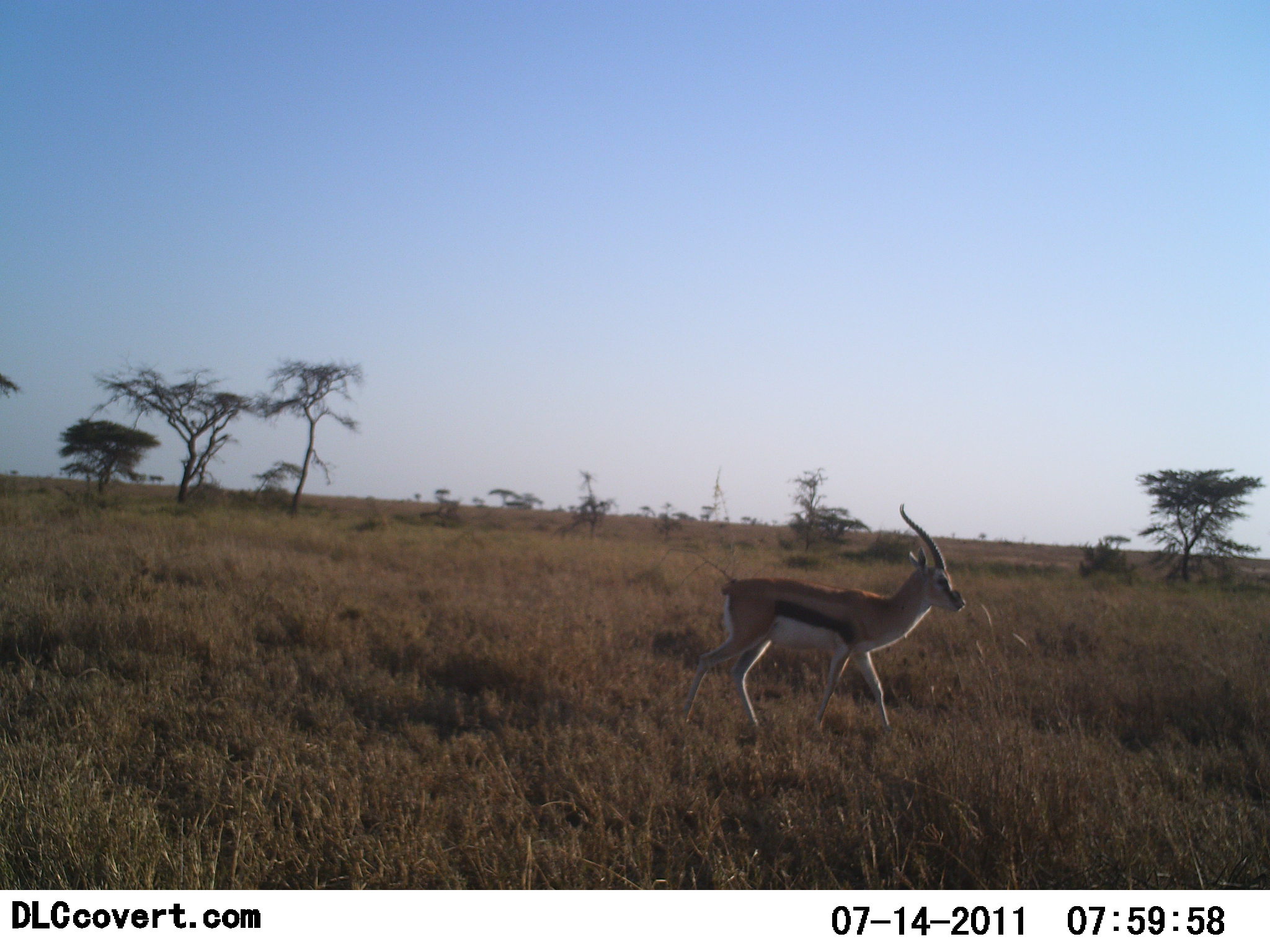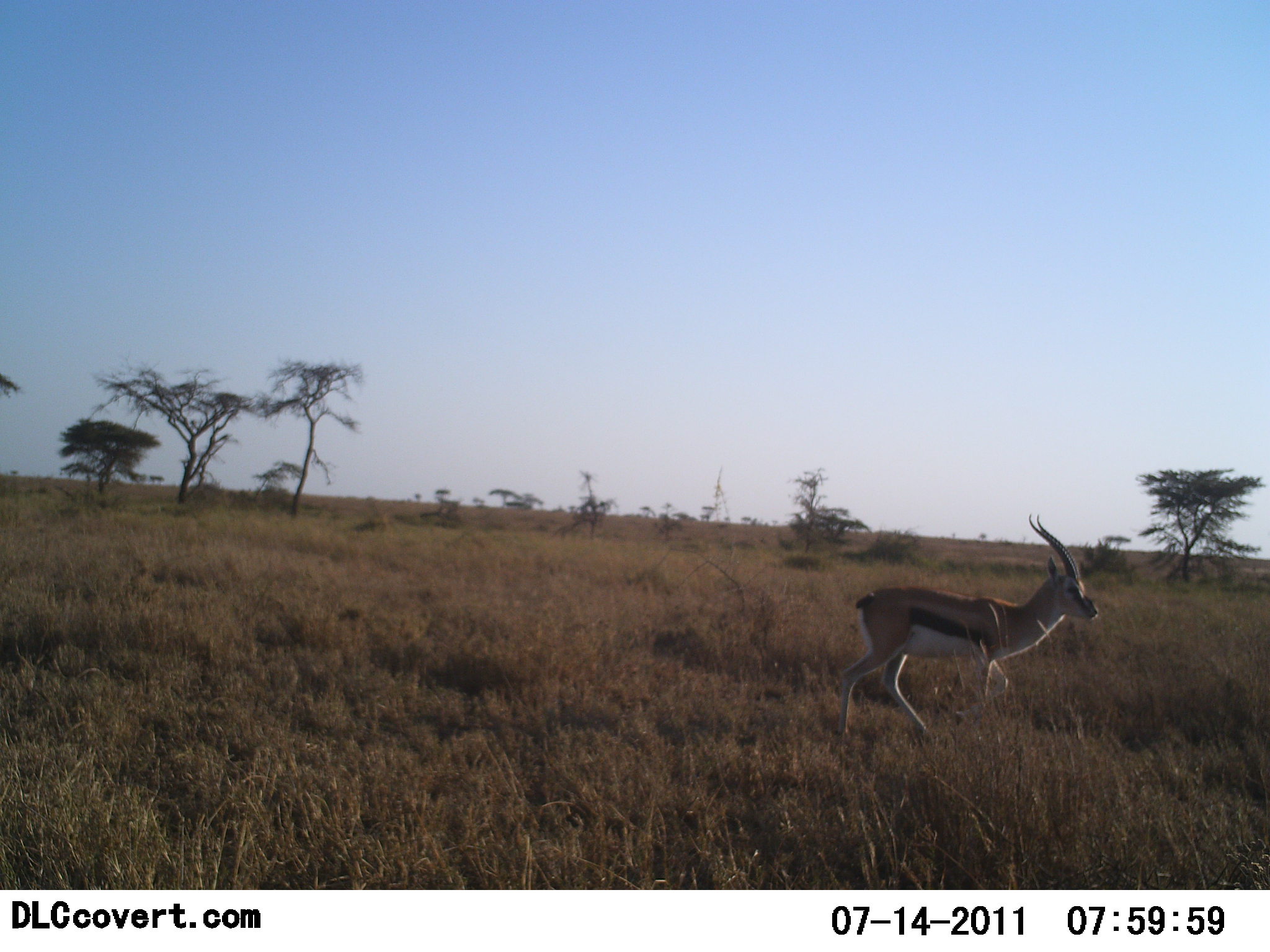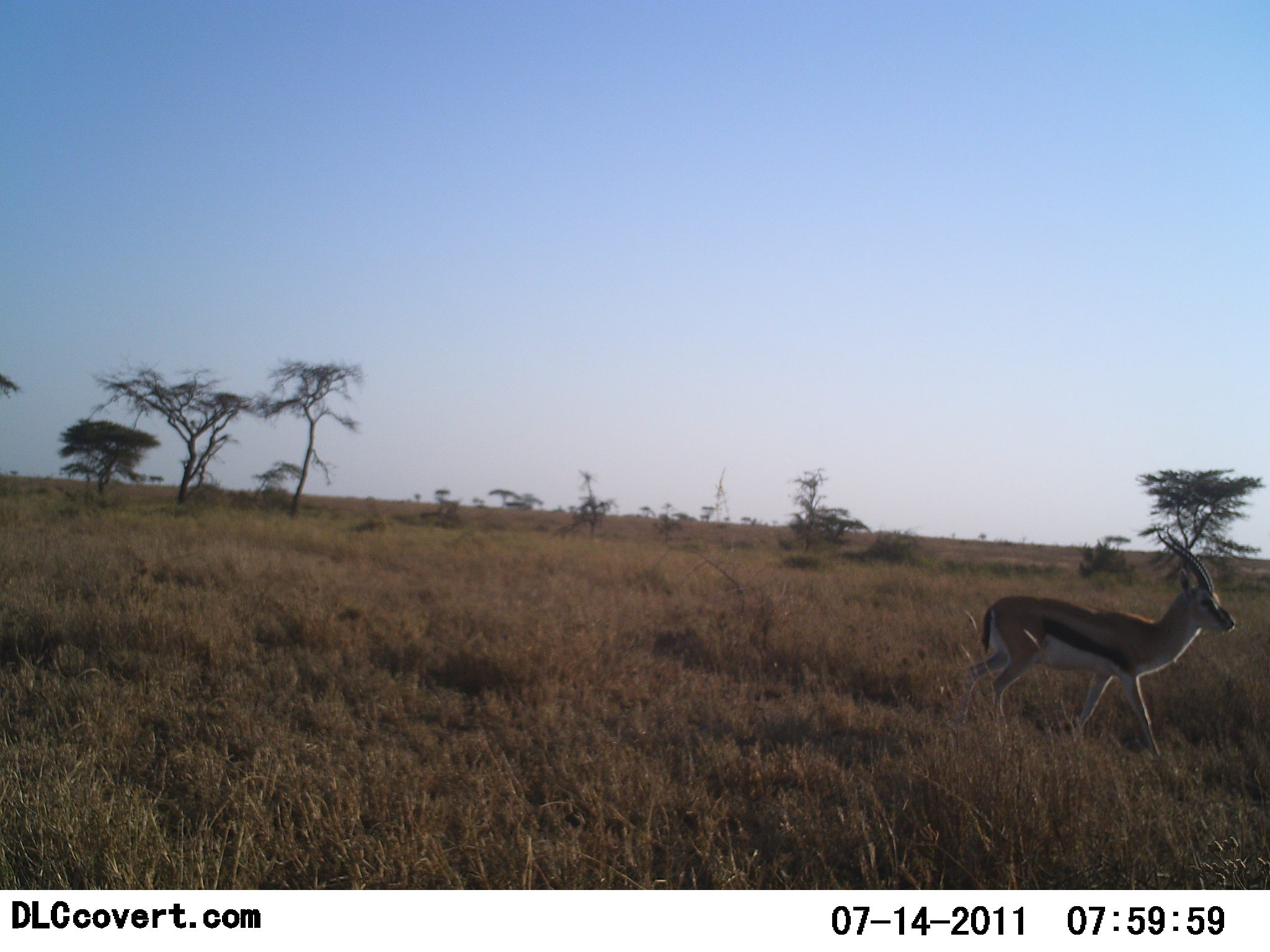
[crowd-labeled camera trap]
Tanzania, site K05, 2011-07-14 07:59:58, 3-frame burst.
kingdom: Animalia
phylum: Chordata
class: Mammalia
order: Artiodactyla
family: Bovidae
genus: Eudorcas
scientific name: Eudorcas thomsonii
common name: thomson's gazelle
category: gazellethomsons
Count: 1.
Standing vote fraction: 0%.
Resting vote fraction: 0%.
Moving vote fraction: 100%.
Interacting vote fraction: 0%.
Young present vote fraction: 0%.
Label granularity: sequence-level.